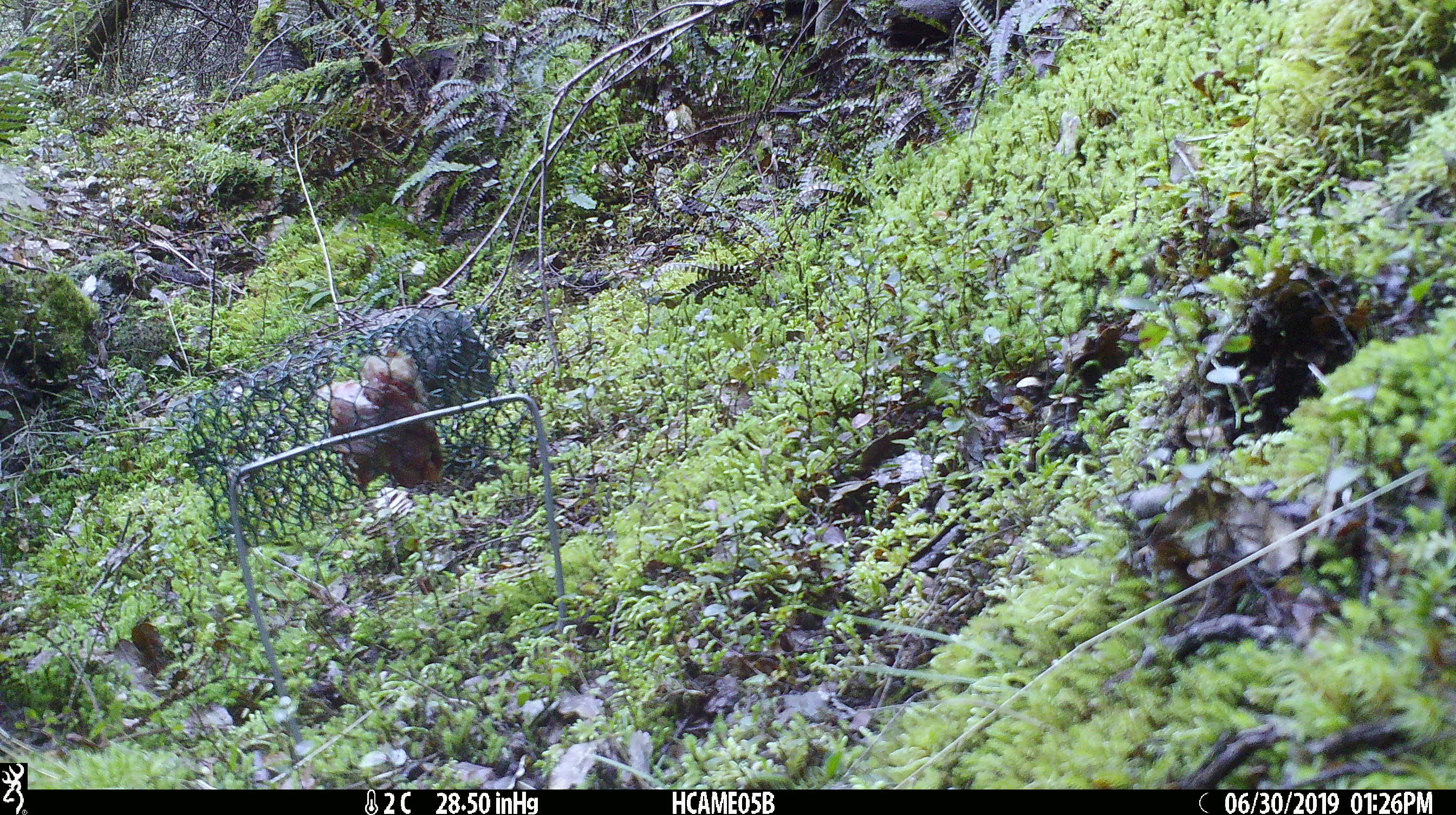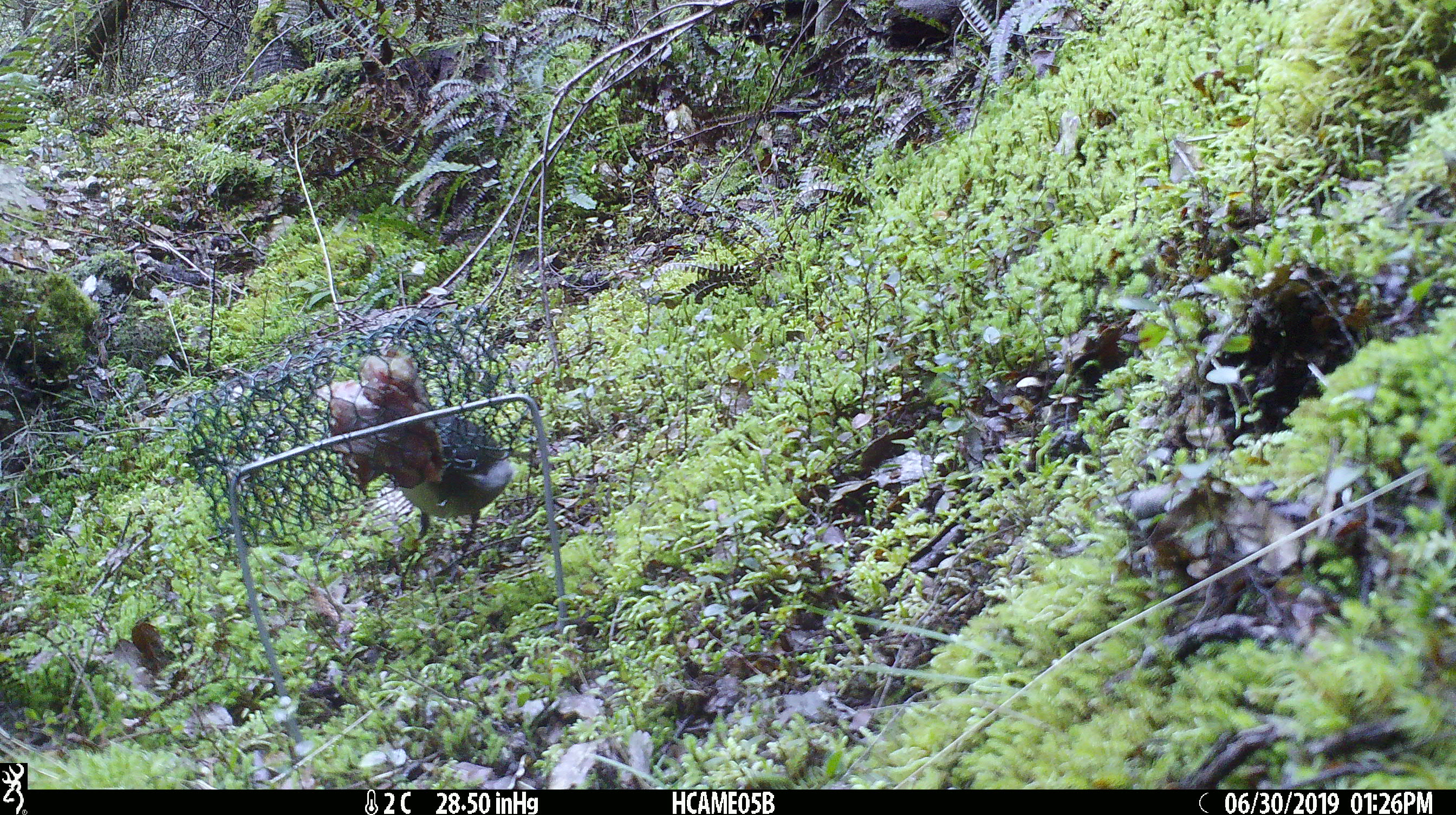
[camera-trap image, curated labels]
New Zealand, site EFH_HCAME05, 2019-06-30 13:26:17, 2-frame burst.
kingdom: Animalia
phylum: Chordata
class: Aves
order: Passeriformes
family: Petroicidae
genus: Petroica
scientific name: Petroica australis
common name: new zealand robin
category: robin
Robin (new zealand robin) (Petroica australis).